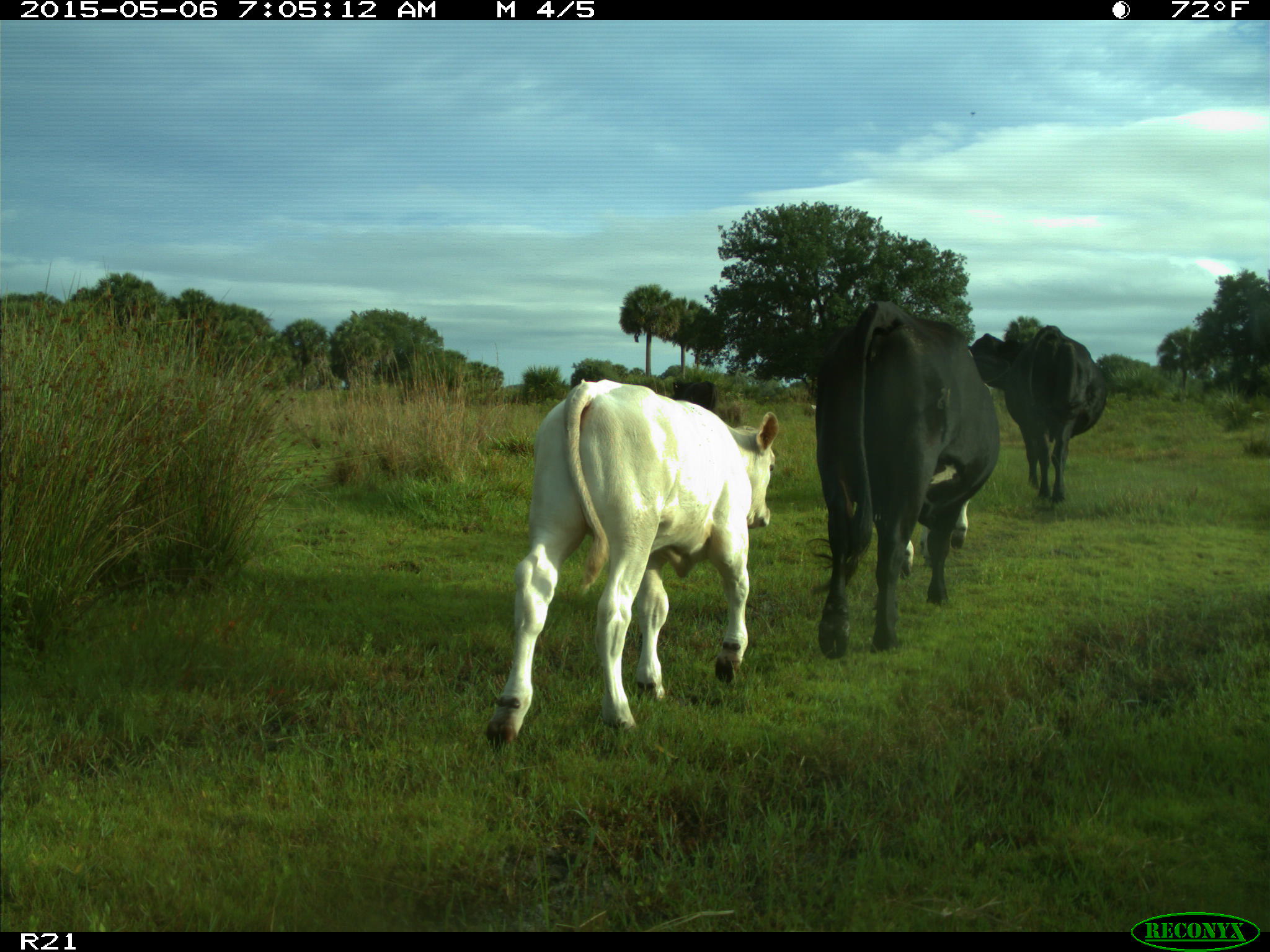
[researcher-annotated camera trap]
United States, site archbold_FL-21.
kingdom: Animalia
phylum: Chordata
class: Mammalia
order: Artiodactyla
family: Bovidae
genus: Bos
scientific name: Bos taurus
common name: domestic cow